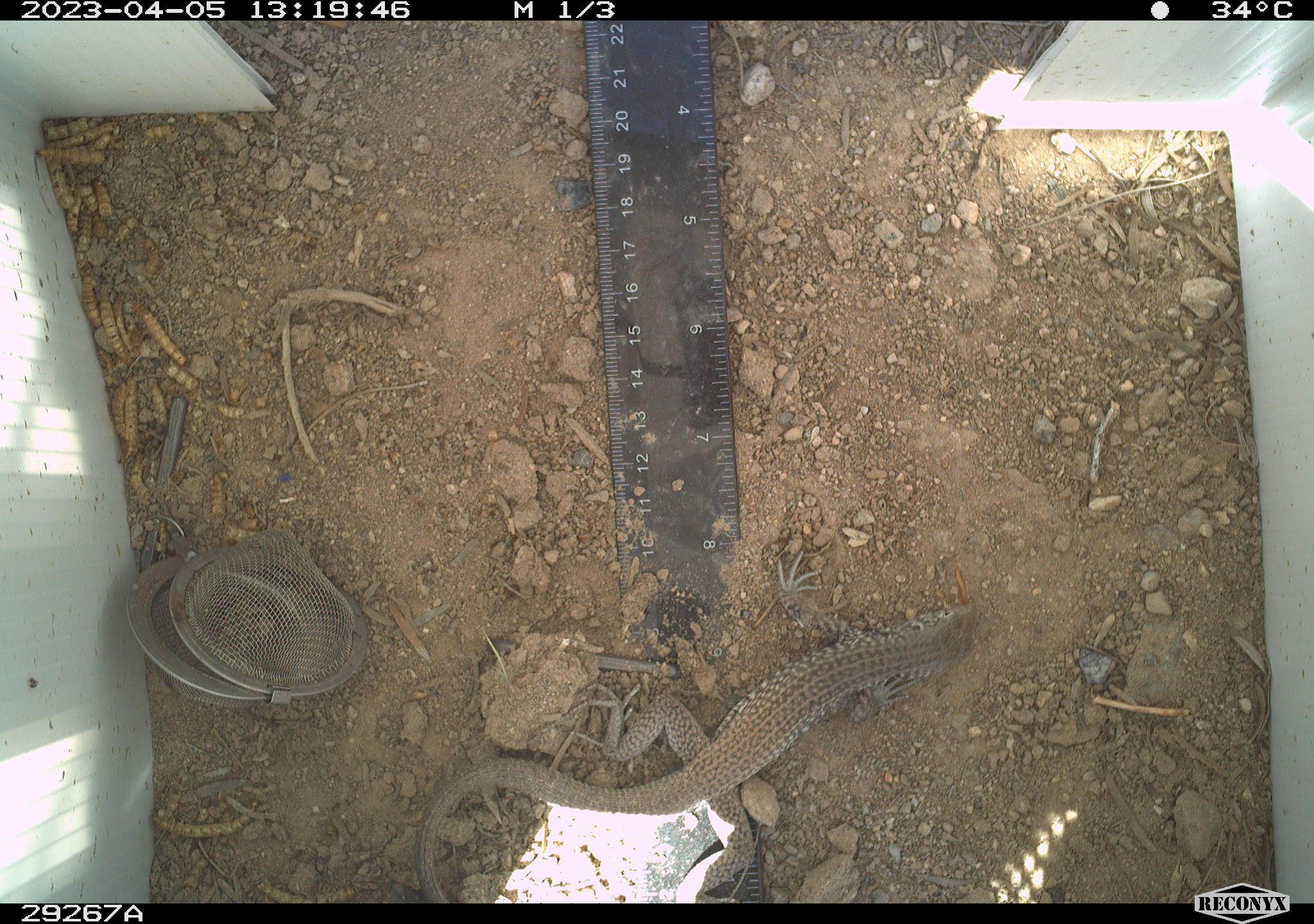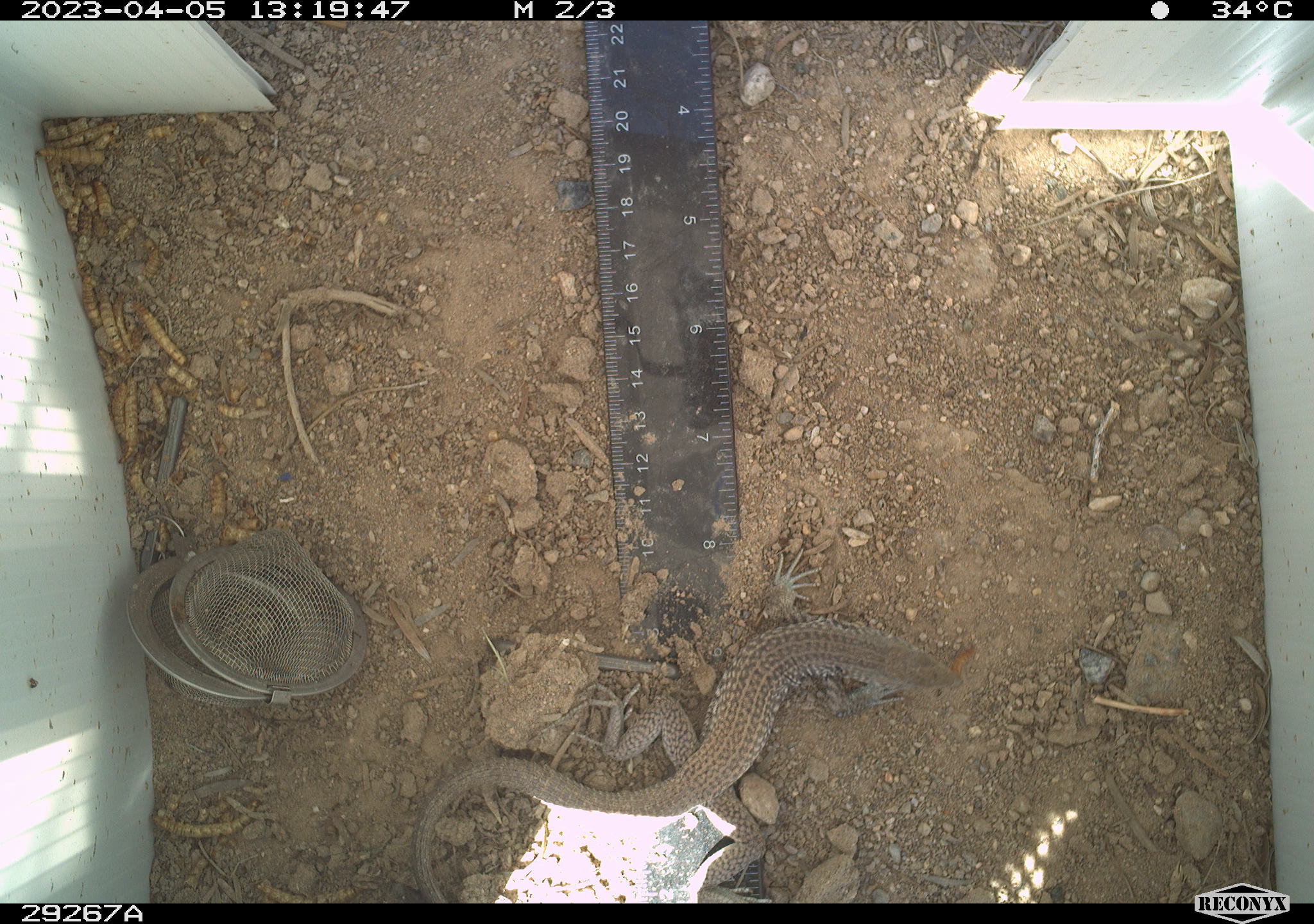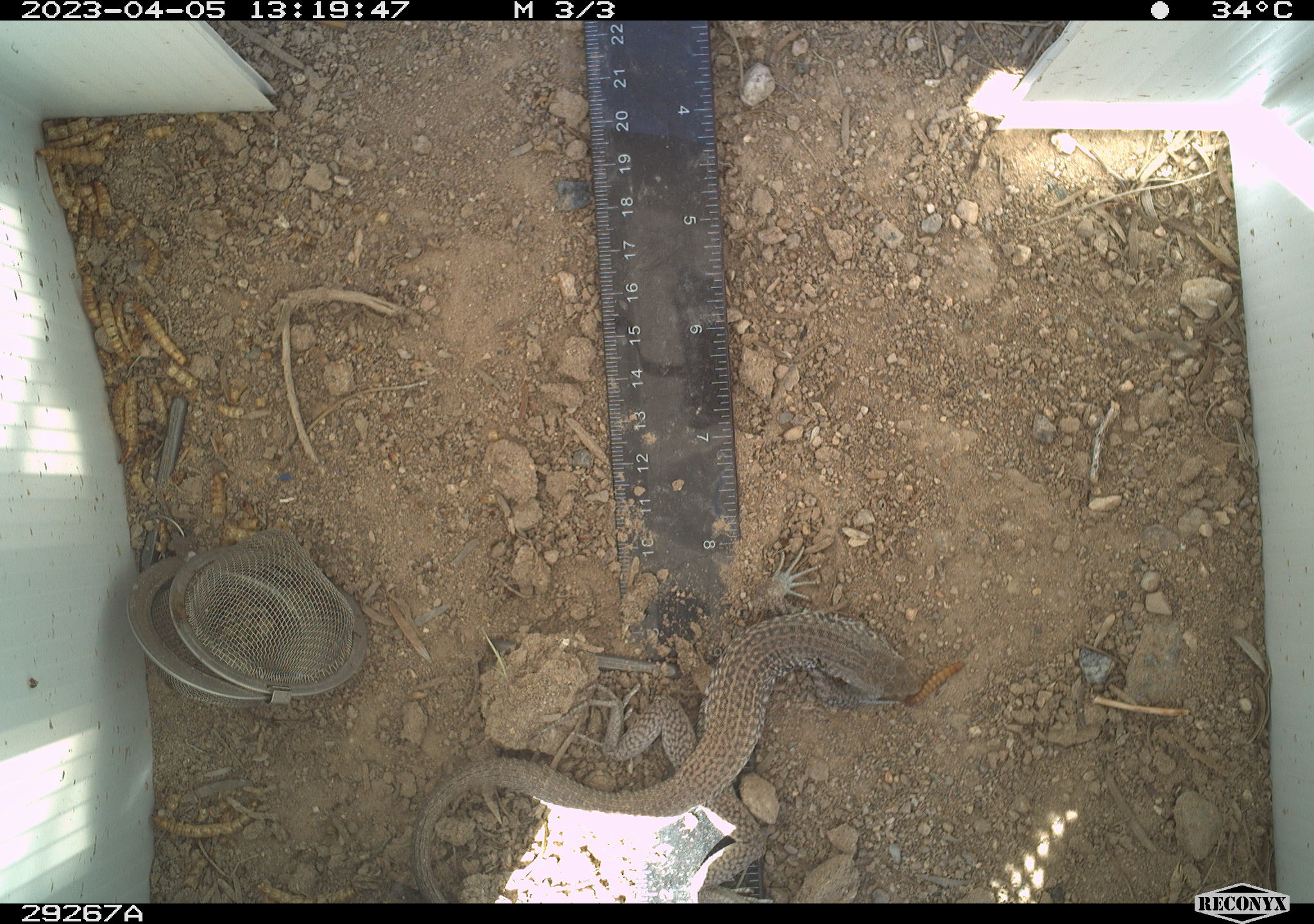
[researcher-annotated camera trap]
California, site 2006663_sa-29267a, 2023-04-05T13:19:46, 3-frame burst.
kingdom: Animalia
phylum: Chordata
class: Reptilia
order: Squamata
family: Teiidae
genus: Aspidoscelis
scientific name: Aspidoscelis tigris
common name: western whiptail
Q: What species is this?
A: Western whiptail (Aspidoscelis tigris).